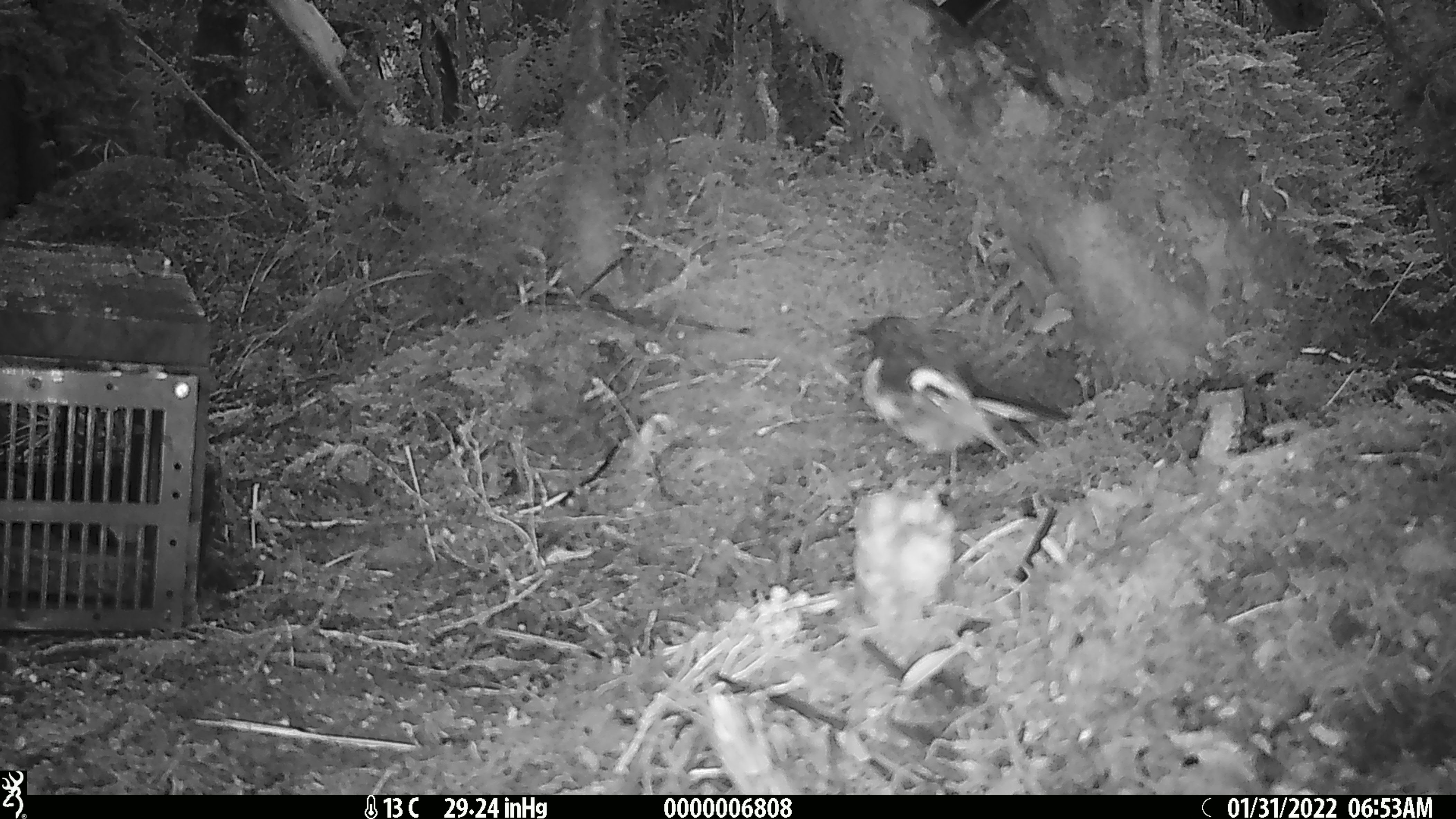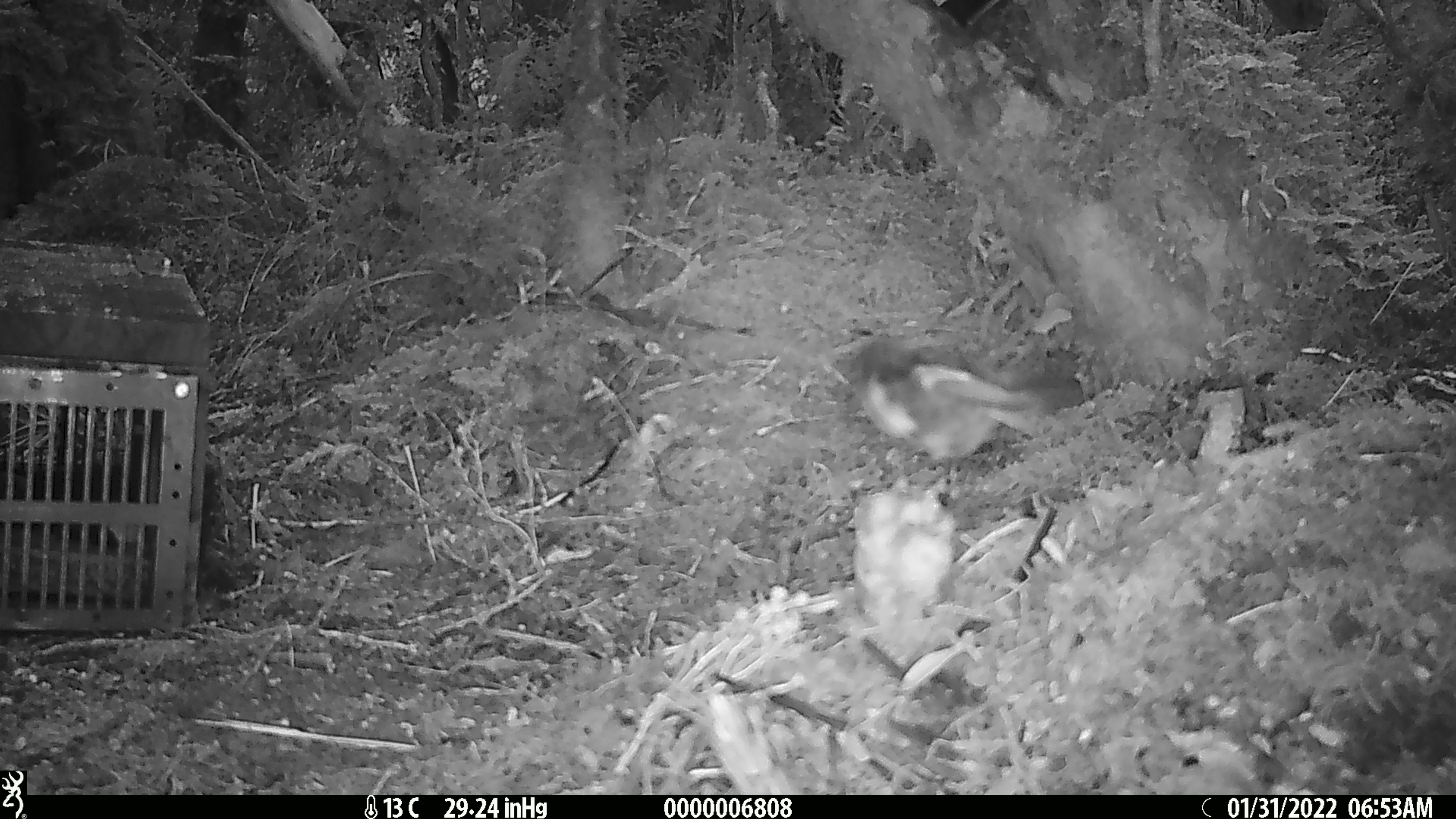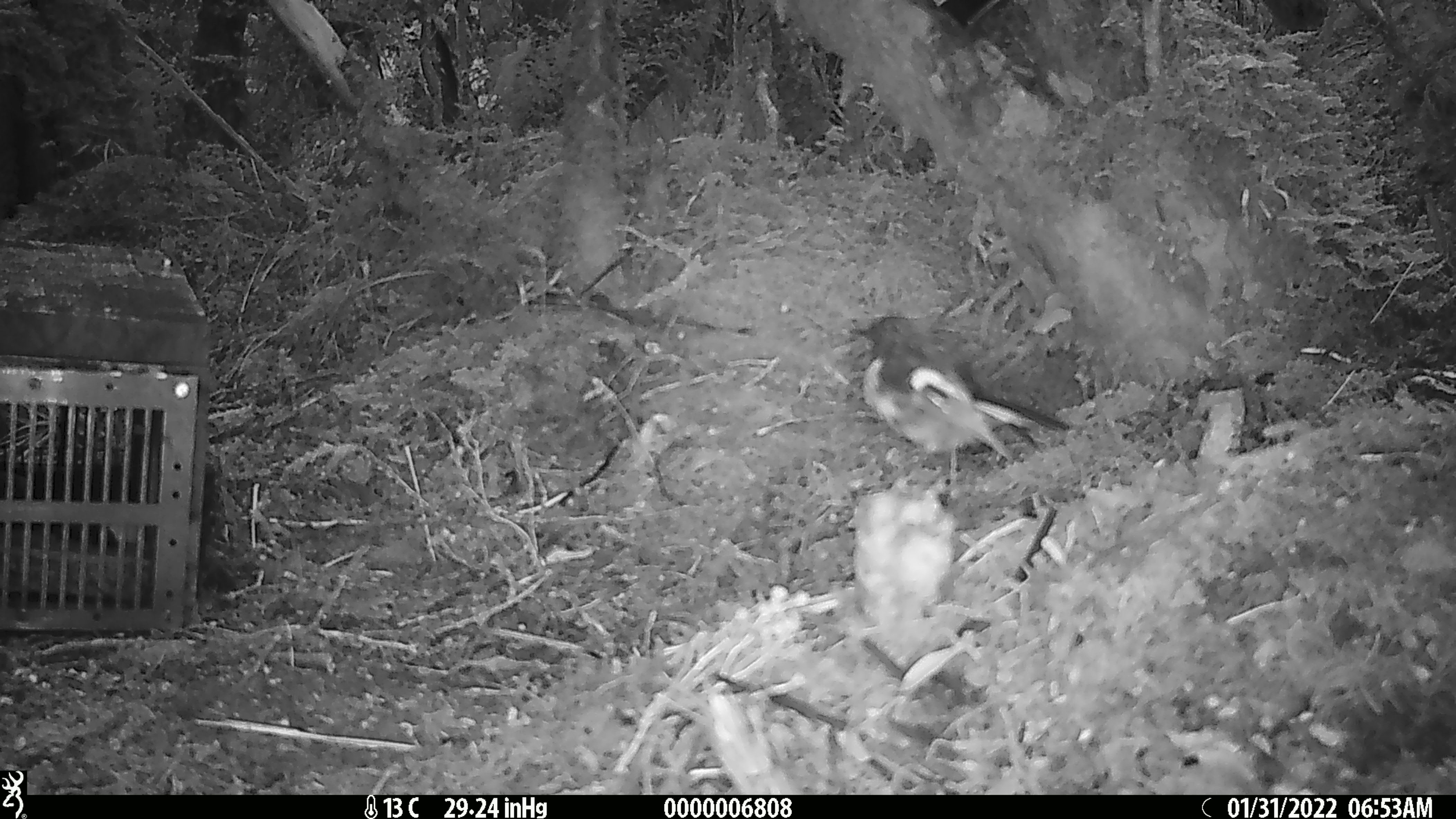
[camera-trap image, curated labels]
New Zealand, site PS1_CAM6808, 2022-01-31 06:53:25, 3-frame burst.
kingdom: Animalia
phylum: Chordata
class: Aves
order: Passeriformes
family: Petroicidae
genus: Petroica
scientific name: Petroica macrocephala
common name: tomtit